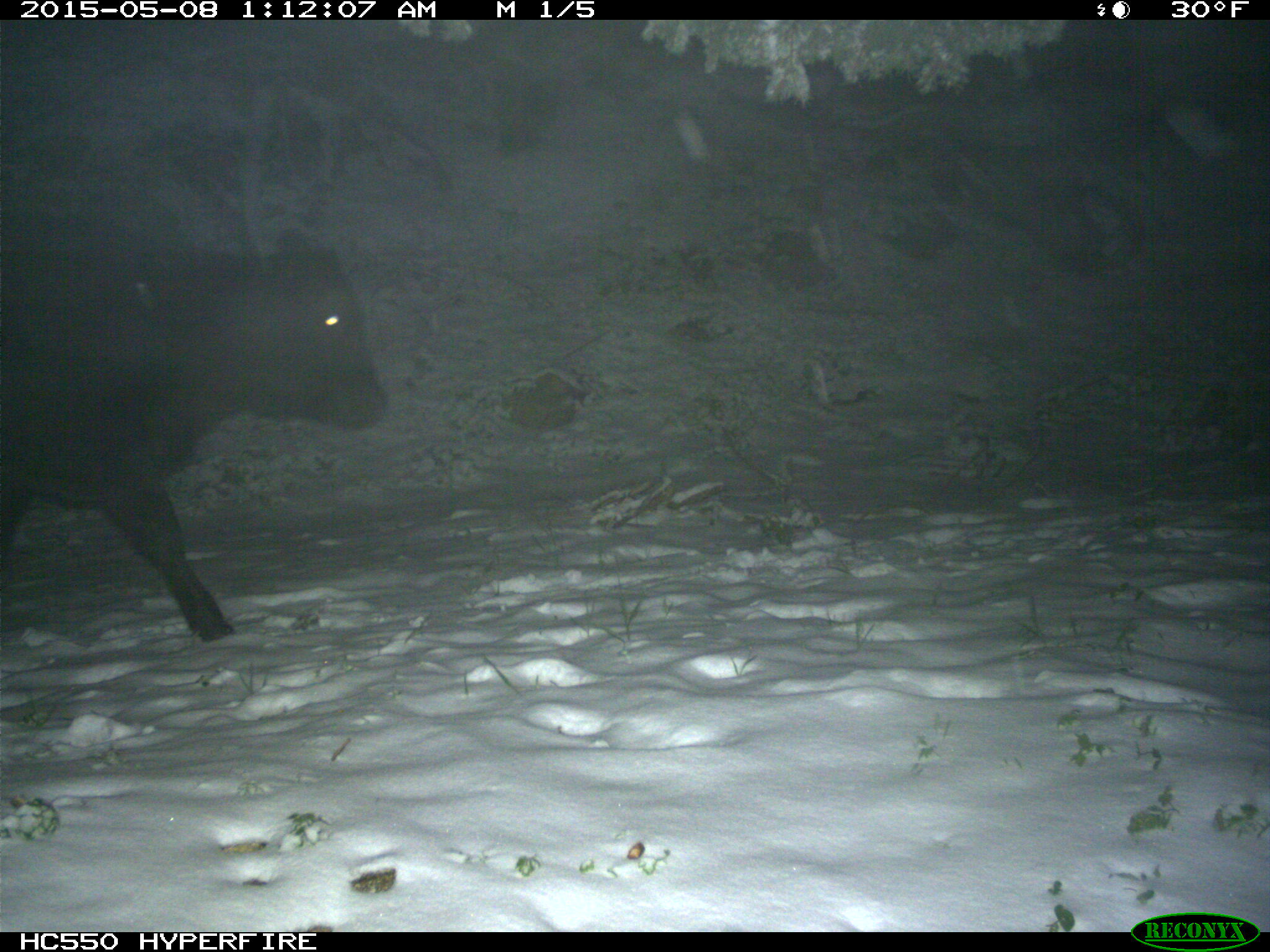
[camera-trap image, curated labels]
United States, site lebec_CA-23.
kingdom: Animalia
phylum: Chordata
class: Mammalia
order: Artiodactyla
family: Bovidae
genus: Bos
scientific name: Bos taurus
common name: domestic cow